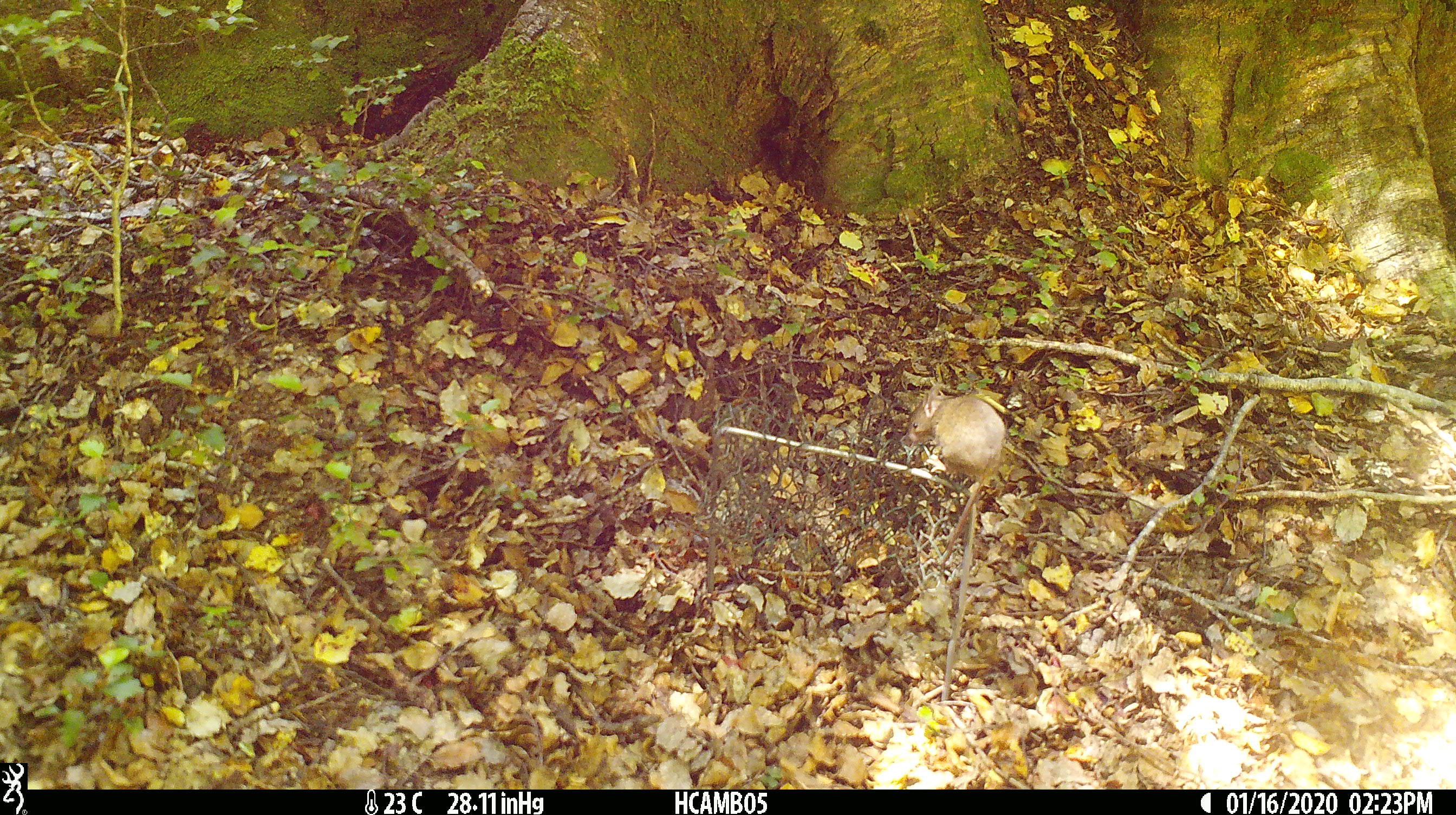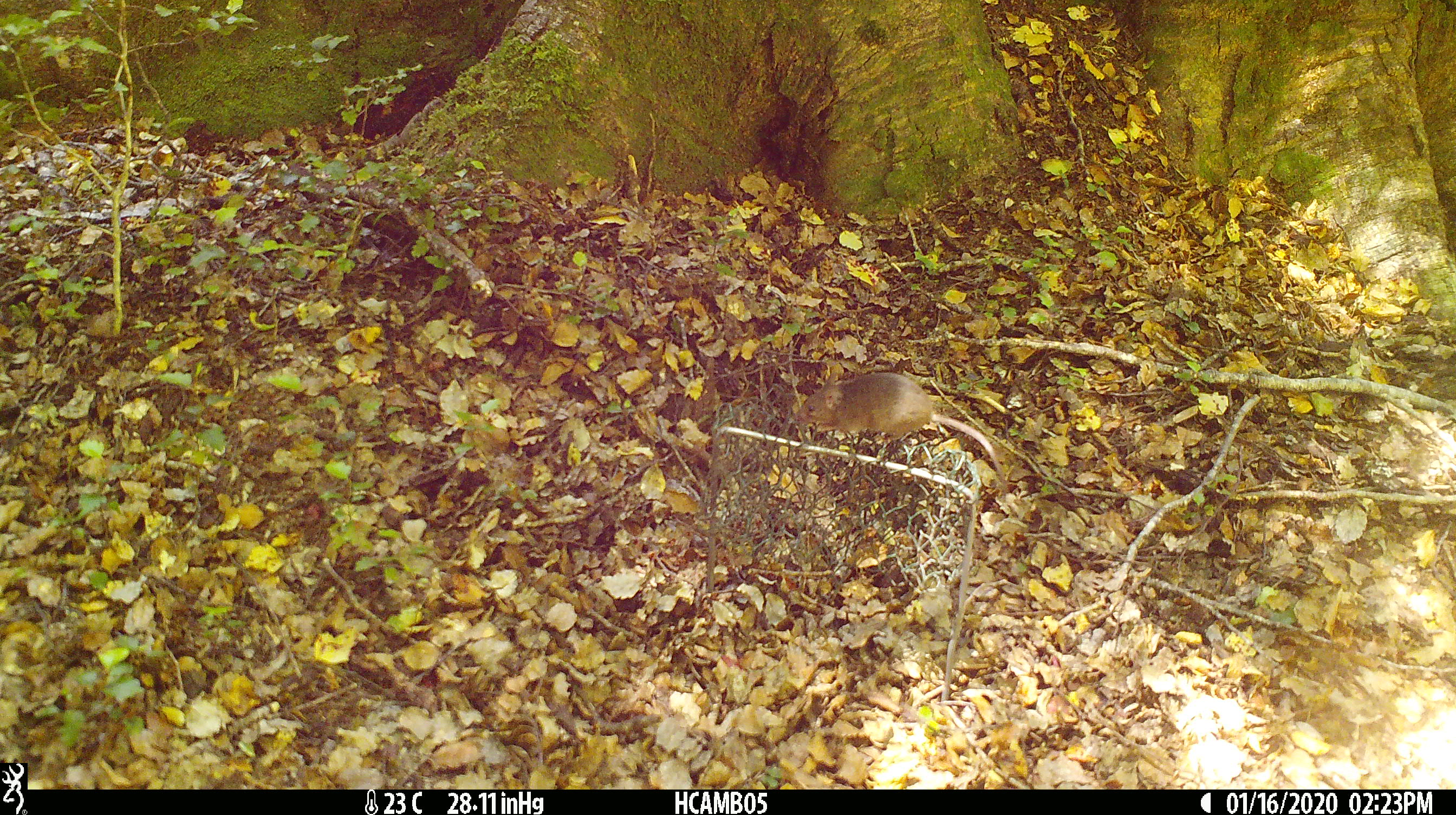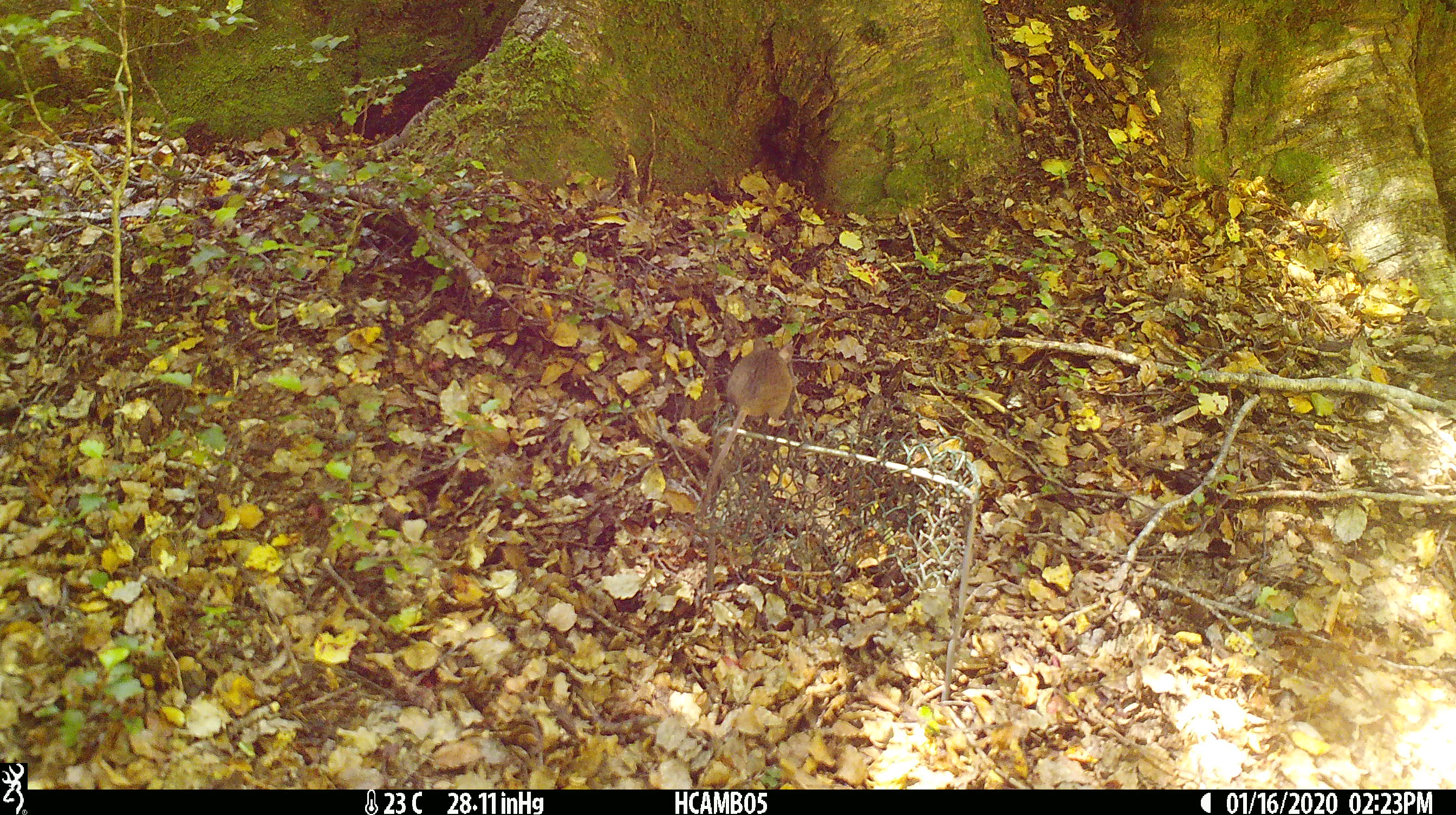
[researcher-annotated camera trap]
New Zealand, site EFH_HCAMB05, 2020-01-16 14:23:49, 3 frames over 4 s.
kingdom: Animalia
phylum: Chordata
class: Mammalia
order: Rodentia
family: Muridae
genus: Mus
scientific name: Mus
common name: mouse